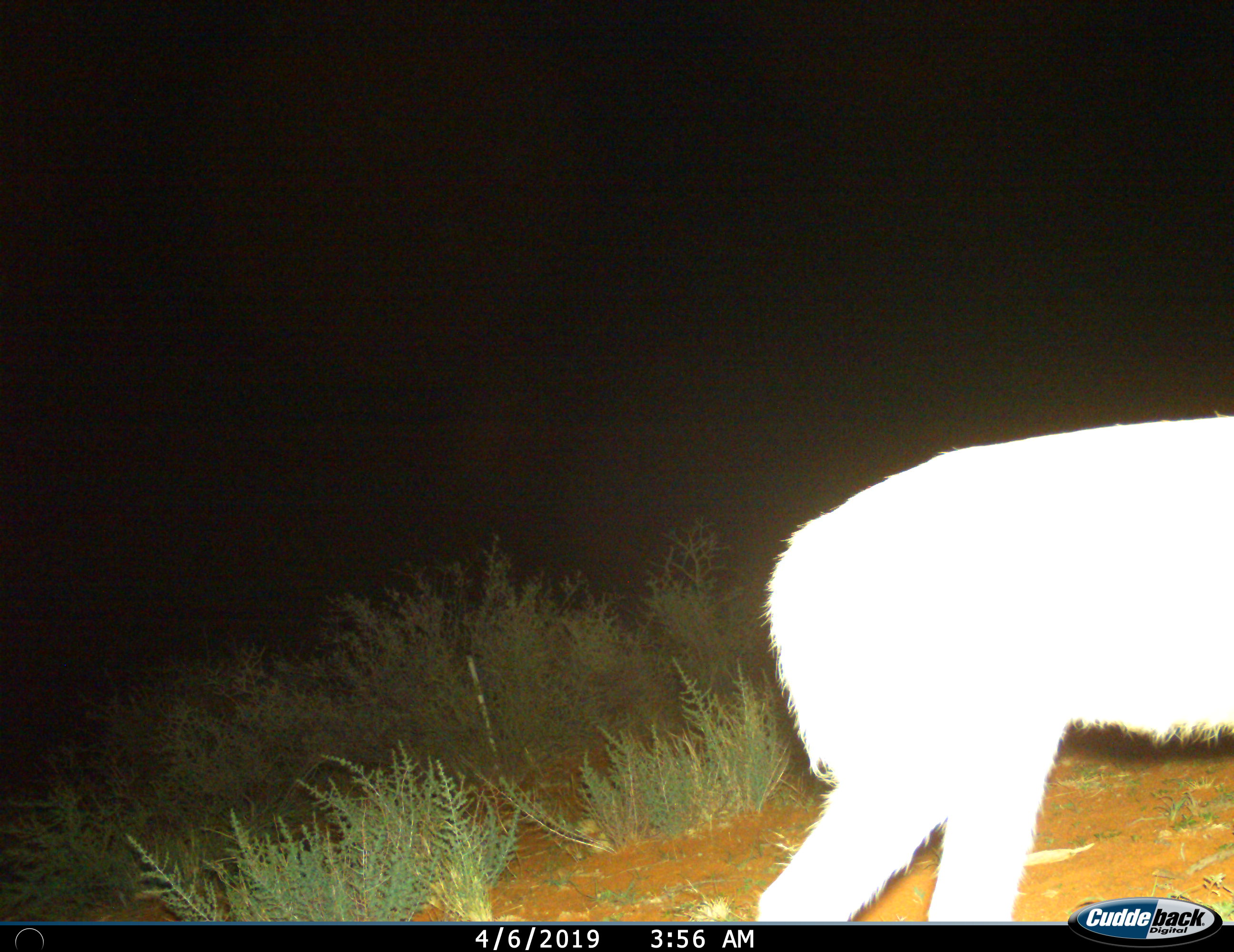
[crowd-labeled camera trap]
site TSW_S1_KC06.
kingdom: Animalia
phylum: Chordata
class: Mammalia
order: Artiodactyla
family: Bovidae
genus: Sylvicapra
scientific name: Sylvicapra grimmia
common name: common duiker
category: duikercommongrey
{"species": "duikercommongrey (common duiker) (Sylvicapra grimmia)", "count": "1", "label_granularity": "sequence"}